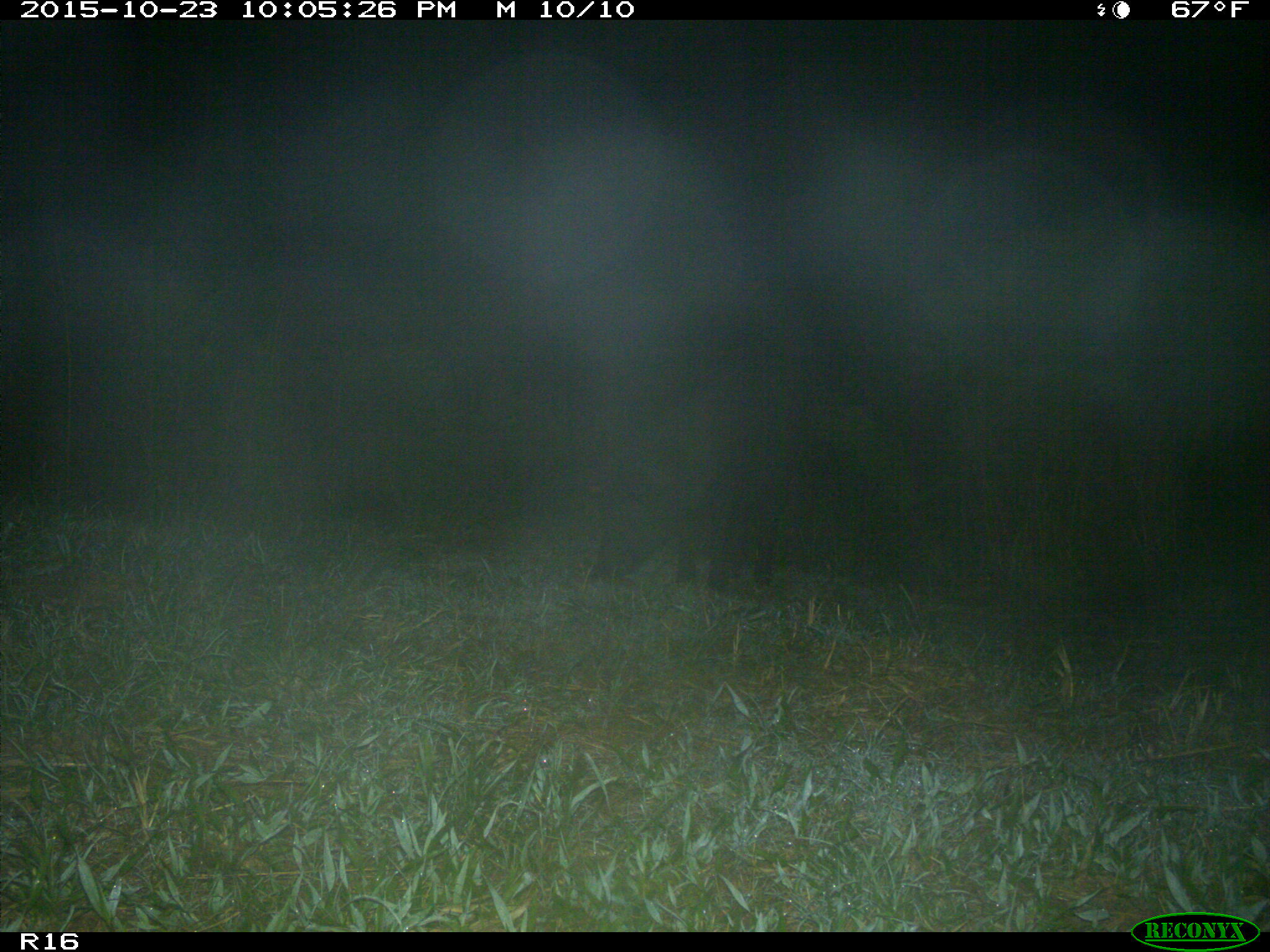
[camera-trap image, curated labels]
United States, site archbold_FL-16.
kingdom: Animalia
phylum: Chordata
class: Mammalia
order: Artiodactyla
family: Suidae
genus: Sus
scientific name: Sus scrofa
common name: wild boar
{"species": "Sus scrofa (wild boar)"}